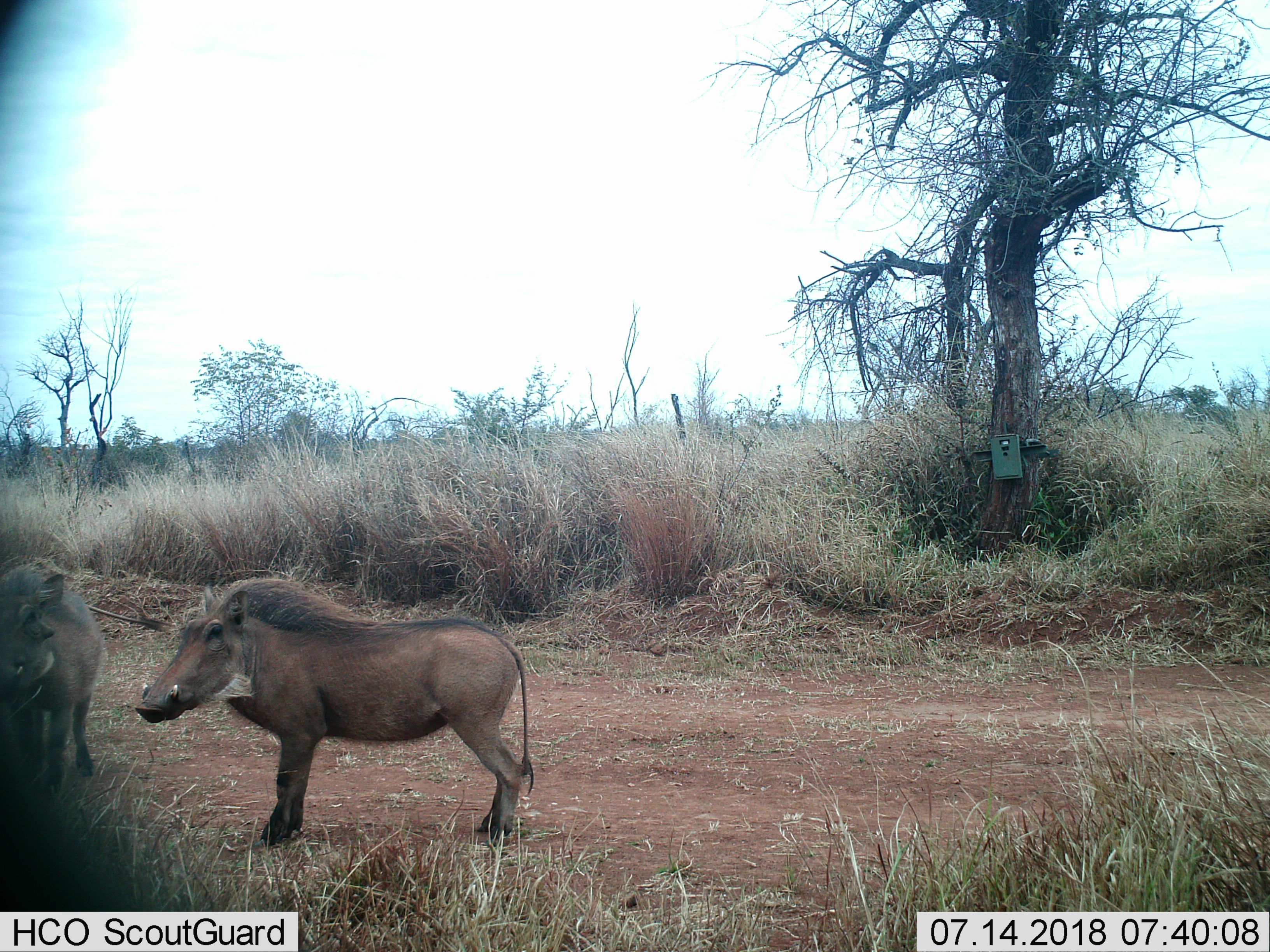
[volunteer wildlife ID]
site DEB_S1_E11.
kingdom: Animalia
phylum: Chordata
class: Mammalia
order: Artiodactyla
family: Suidae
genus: Phacochoerus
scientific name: Phacochoerus africanus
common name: warthog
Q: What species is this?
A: Warthog (Phacochoerus africanus).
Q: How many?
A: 2.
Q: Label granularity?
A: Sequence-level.